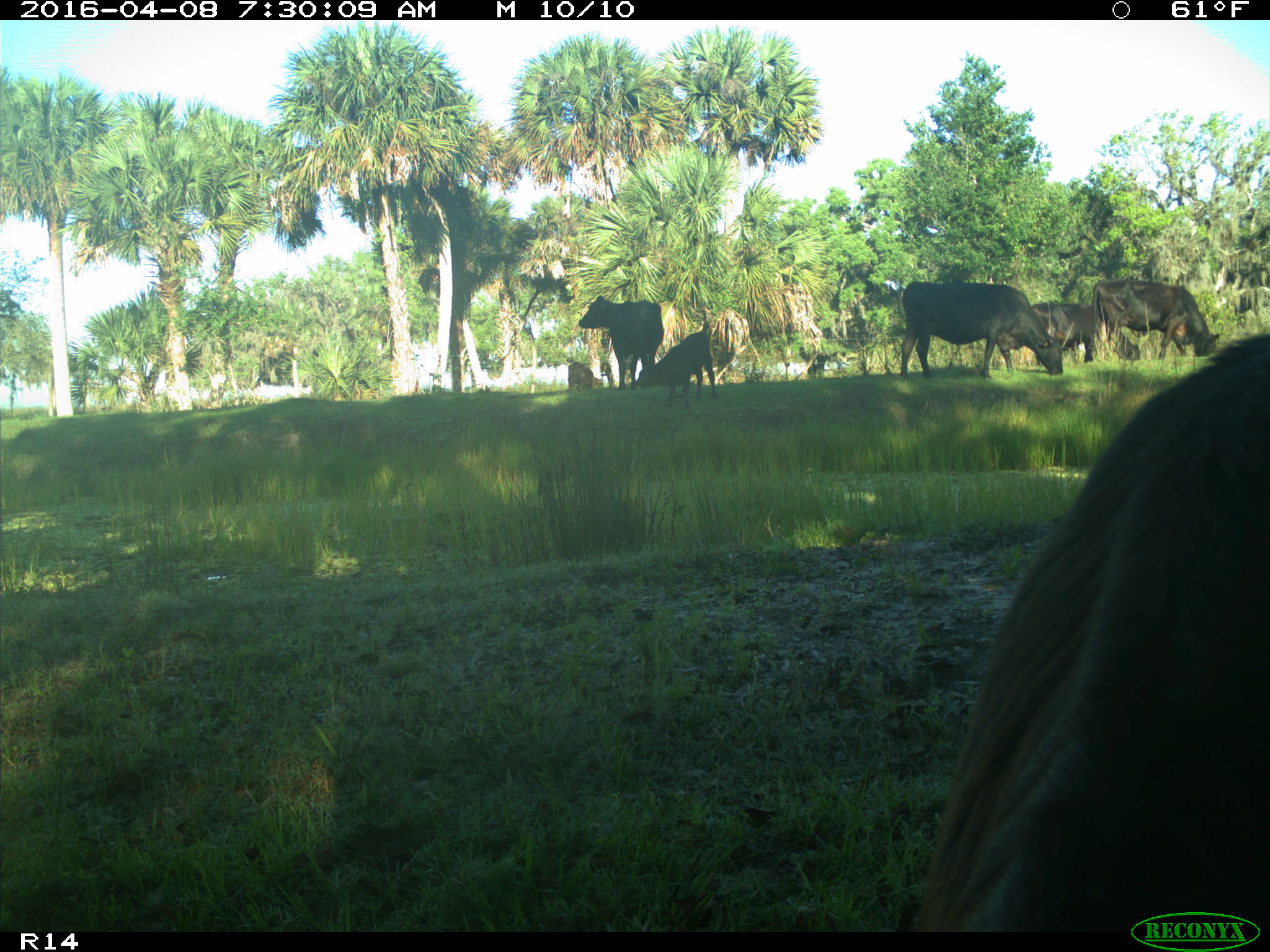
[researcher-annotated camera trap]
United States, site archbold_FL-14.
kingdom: Animalia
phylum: Chordata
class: Mammalia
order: Artiodactyla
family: Bovidae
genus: Bos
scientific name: Bos taurus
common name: domestic cow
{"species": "Bos taurus (domestic cow)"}